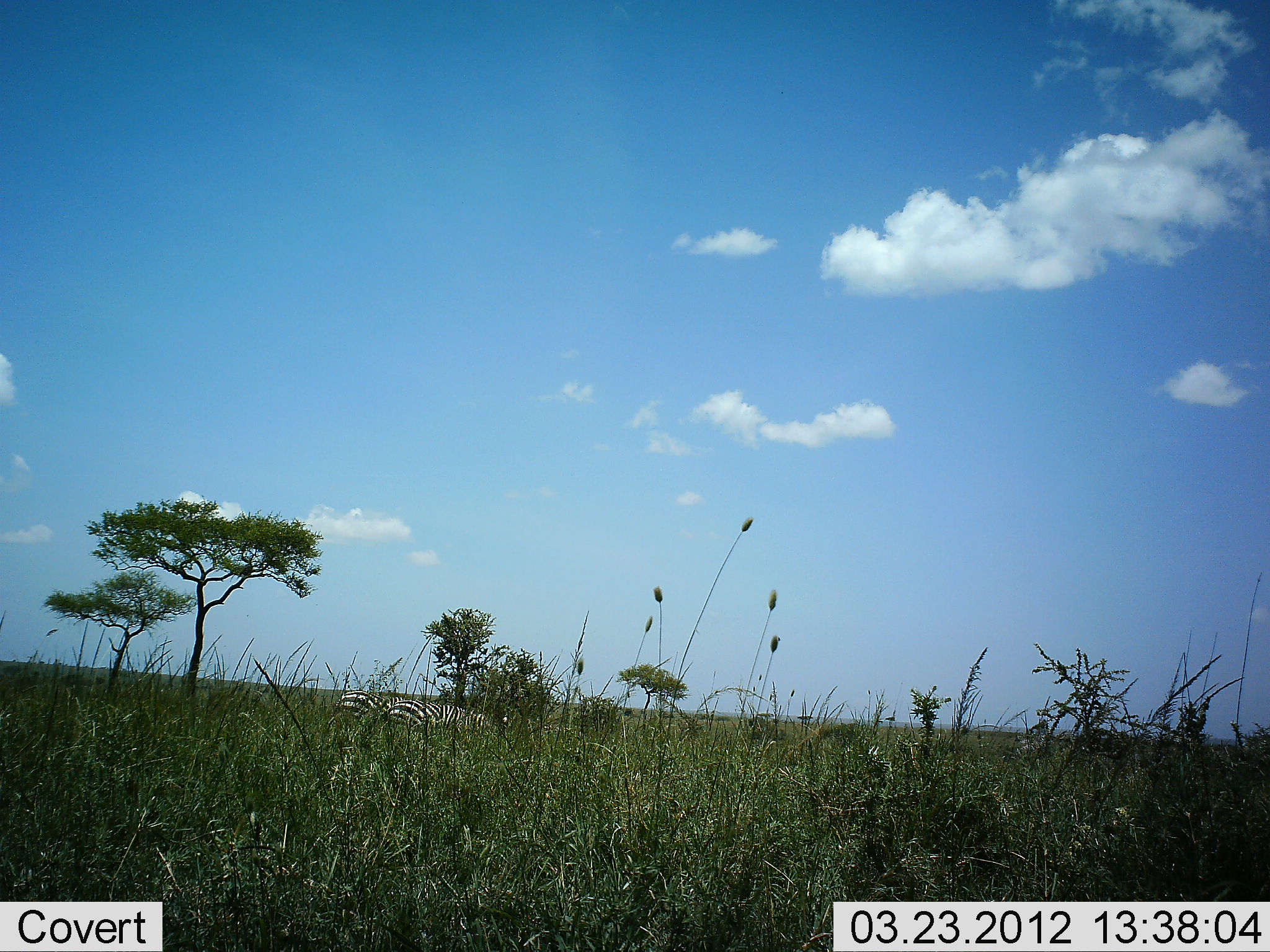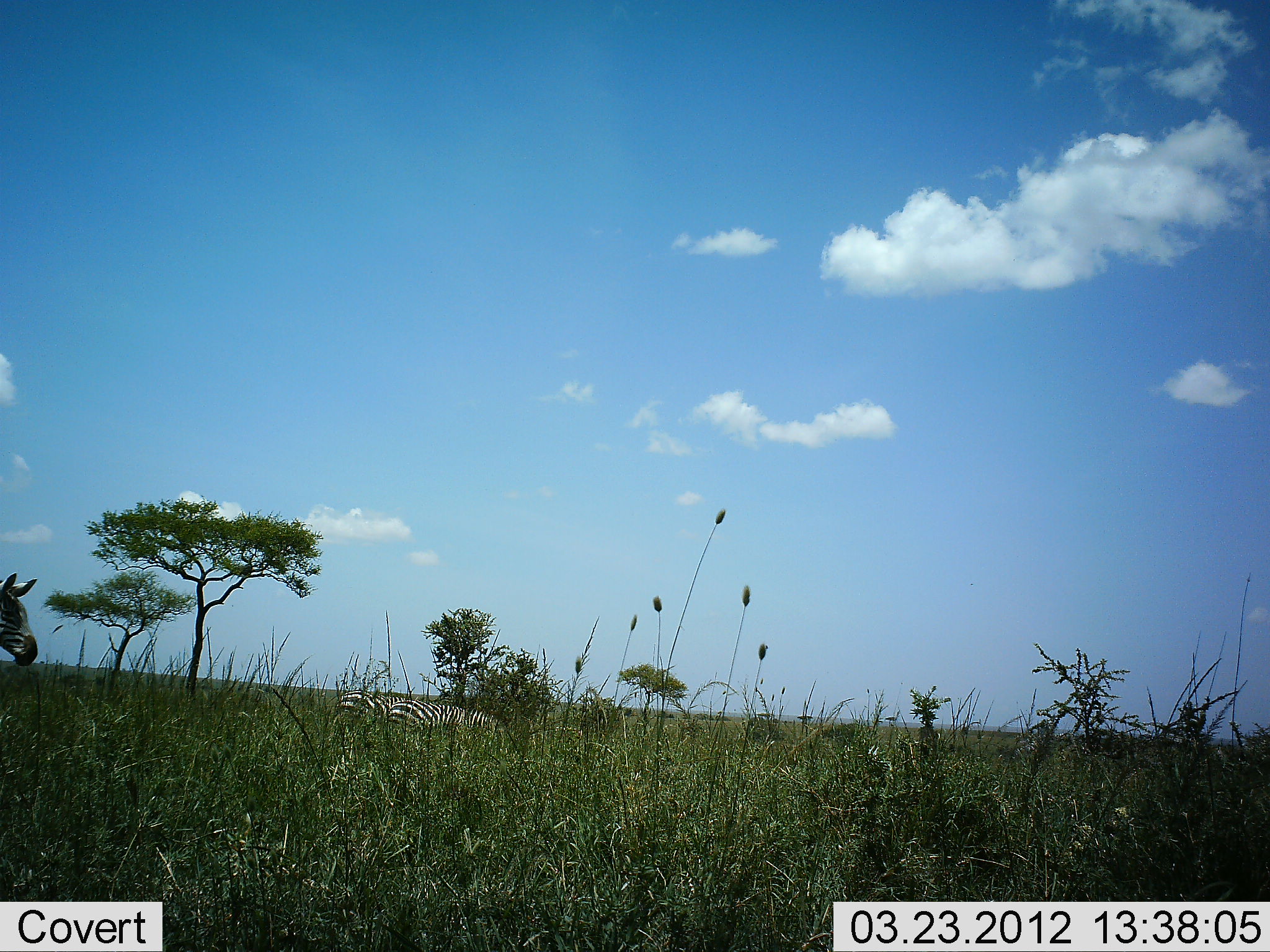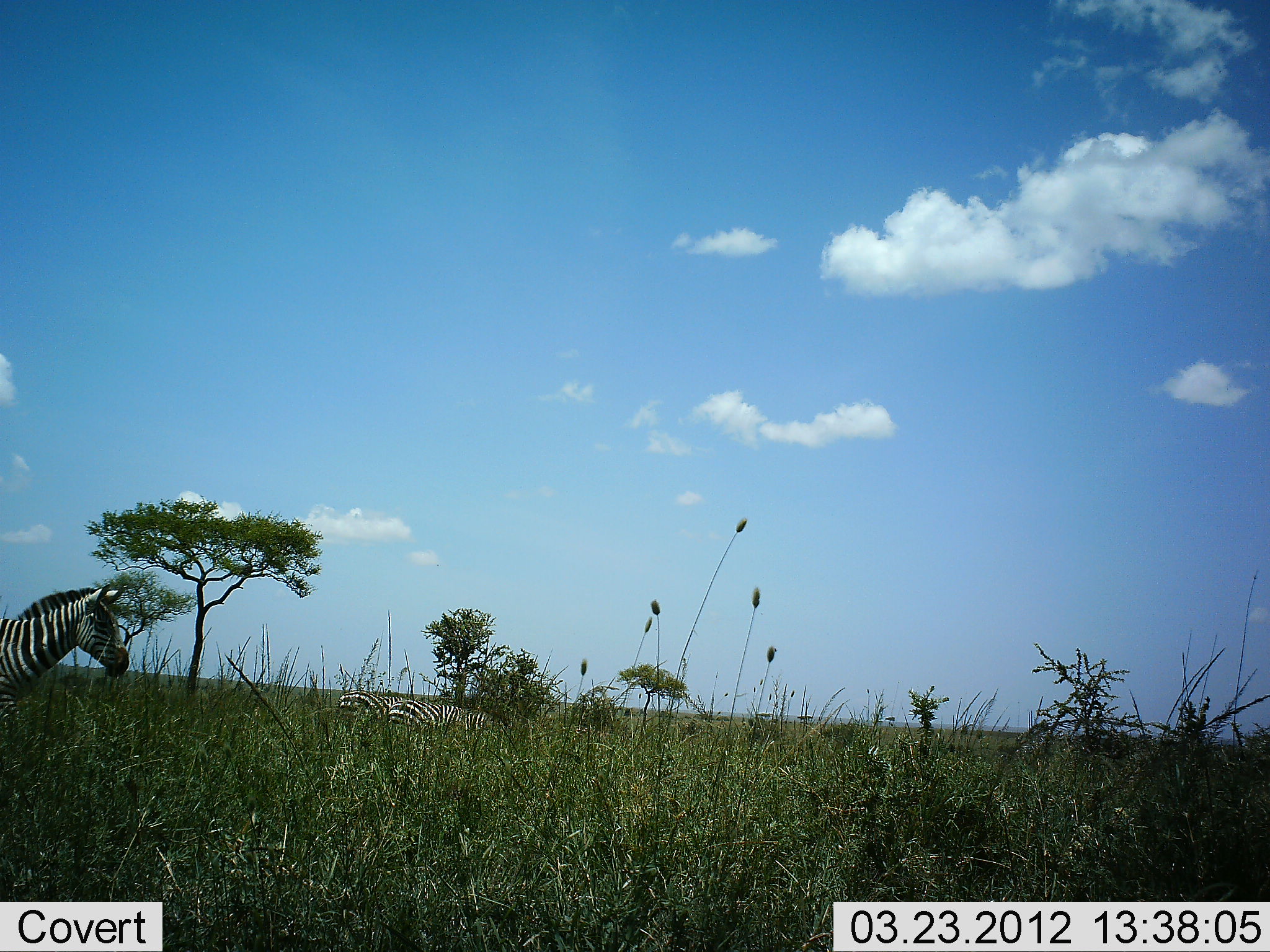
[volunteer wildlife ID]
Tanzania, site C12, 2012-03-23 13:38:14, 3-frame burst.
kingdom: Animalia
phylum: Chordata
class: Mammalia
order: Perissodactyla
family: Equidae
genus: Equus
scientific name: Equus quagga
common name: plains zebra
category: zebra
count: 3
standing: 47%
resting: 40%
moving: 80%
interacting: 0%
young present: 7%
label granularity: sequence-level